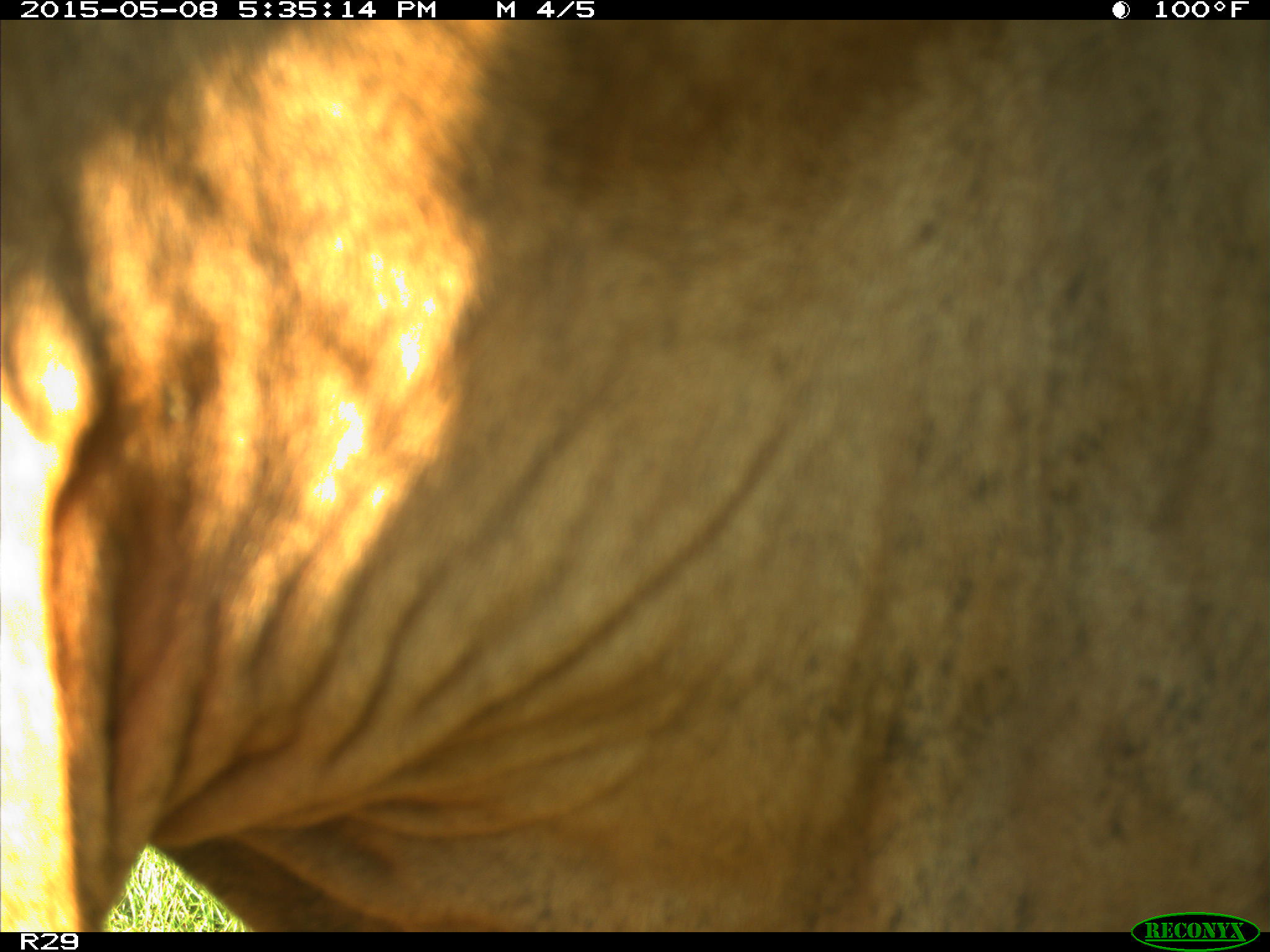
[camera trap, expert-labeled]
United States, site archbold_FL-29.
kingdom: Animalia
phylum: Chordata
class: Mammalia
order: Artiodactyla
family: Bovidae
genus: Bos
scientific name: Bos taurus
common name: domestic cow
Bos taurus (domestic cow).